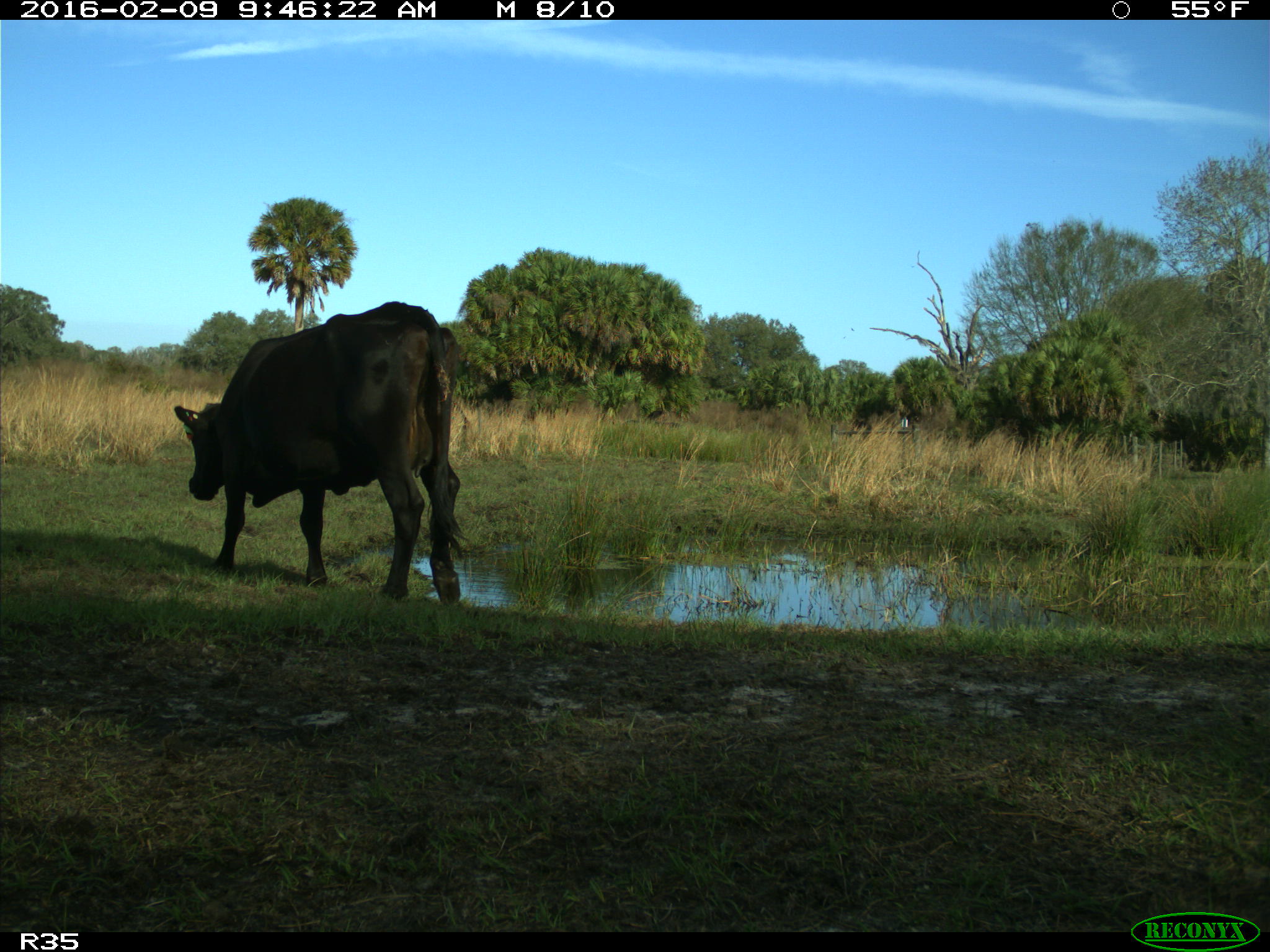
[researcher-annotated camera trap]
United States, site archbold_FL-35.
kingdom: Animalia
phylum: Chordata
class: Mammalia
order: Artiodactyla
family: Bovidae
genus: Bos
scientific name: Bos taurus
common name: domestic cow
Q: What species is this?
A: Bos taurus (domestic cow).